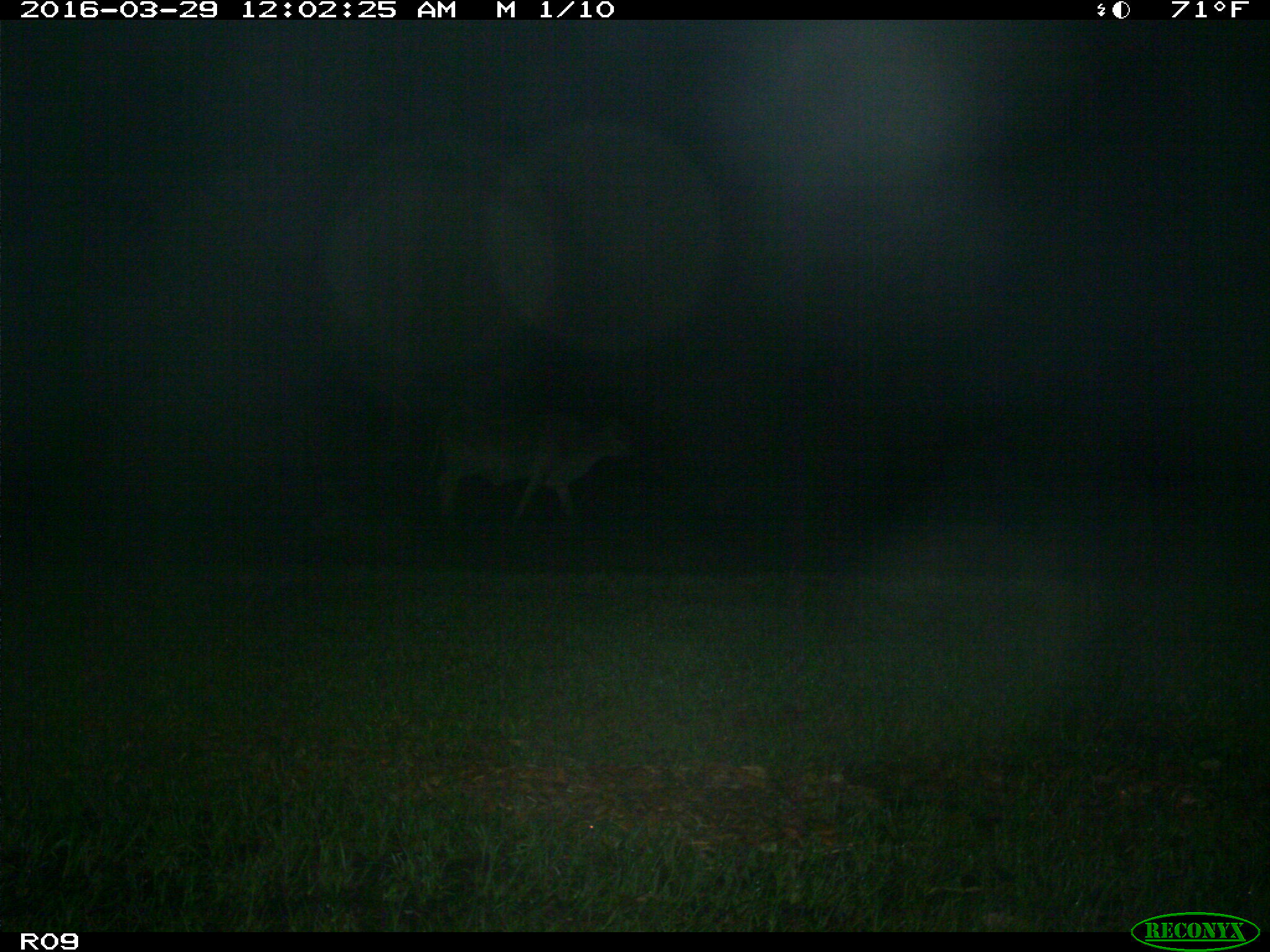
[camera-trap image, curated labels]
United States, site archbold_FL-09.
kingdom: Animalia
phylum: Chordata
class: Mammalia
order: Artiodactyla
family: Bovidae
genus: Bos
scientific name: Bos taurus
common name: domestic cow